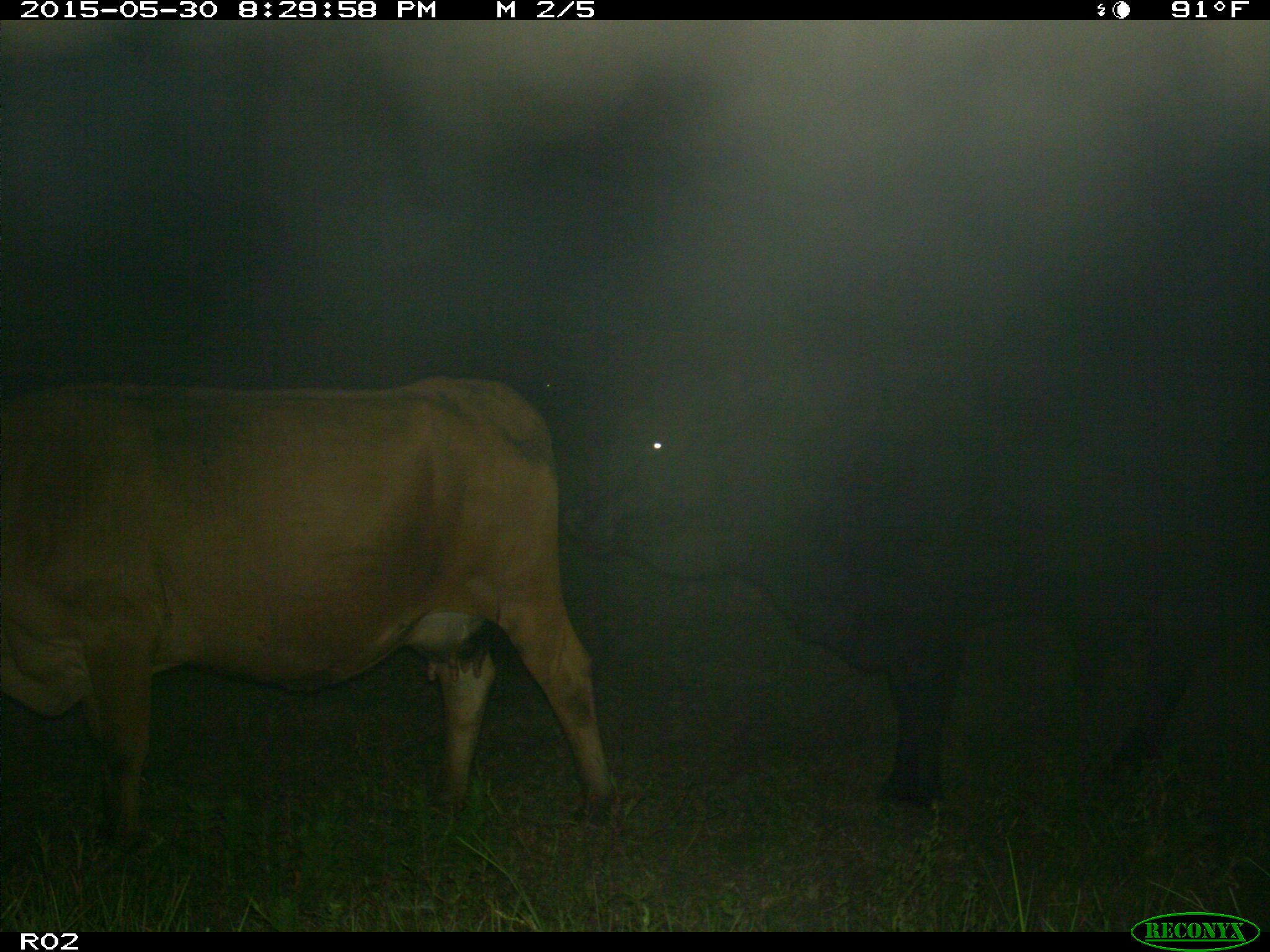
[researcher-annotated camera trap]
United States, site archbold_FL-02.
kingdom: Animalia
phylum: Chordata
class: Mammalia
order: Artiodactyla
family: Bovidae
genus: Bos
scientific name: Bos taurus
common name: domestic cow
Bos taurus (domestic cow).